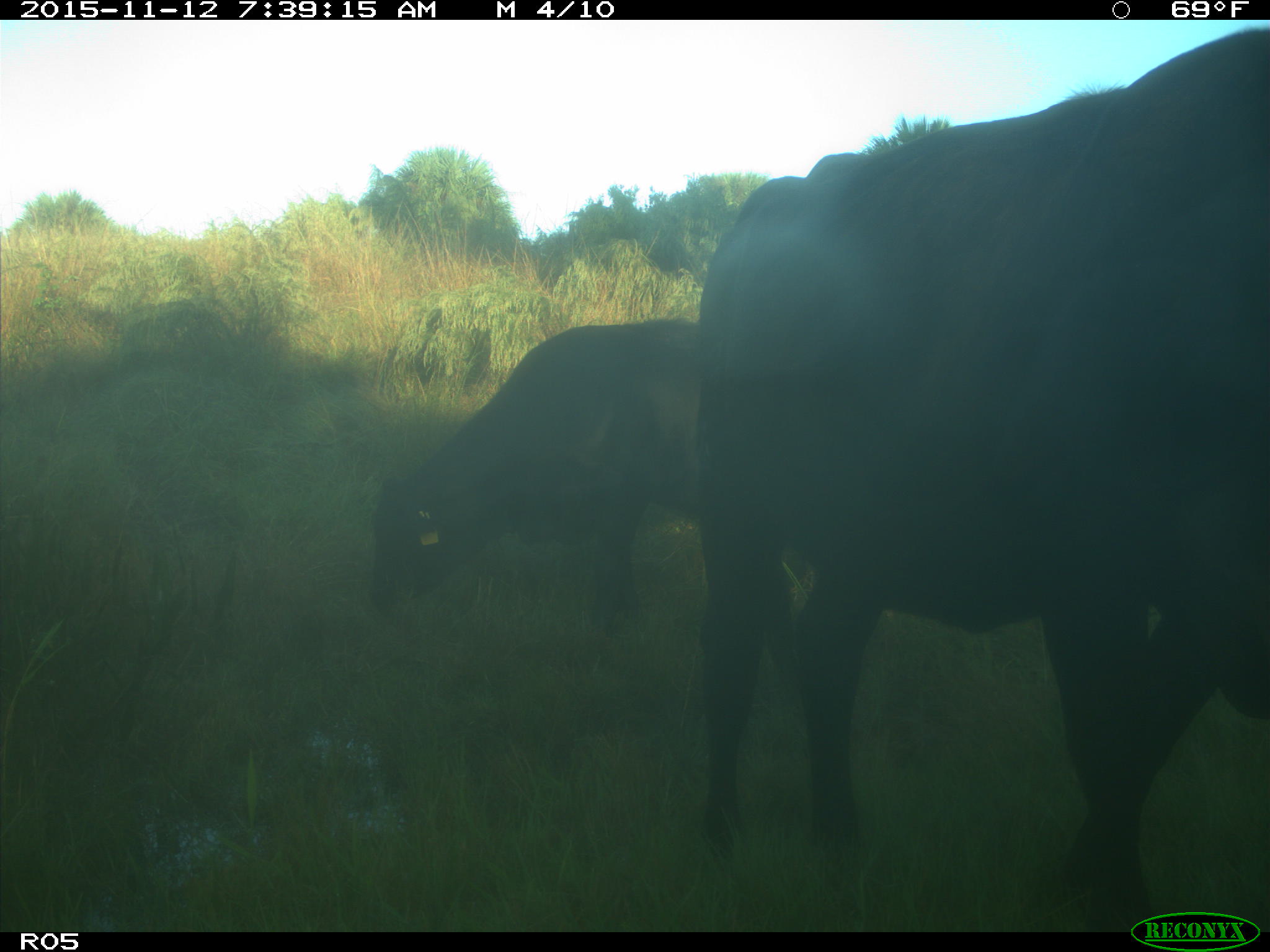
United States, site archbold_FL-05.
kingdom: Animalia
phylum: Chordata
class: Mammalia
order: Artiodactyla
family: Bovidae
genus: Bos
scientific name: Bos taurus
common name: domestic cow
Bos taurus (domestic cow).